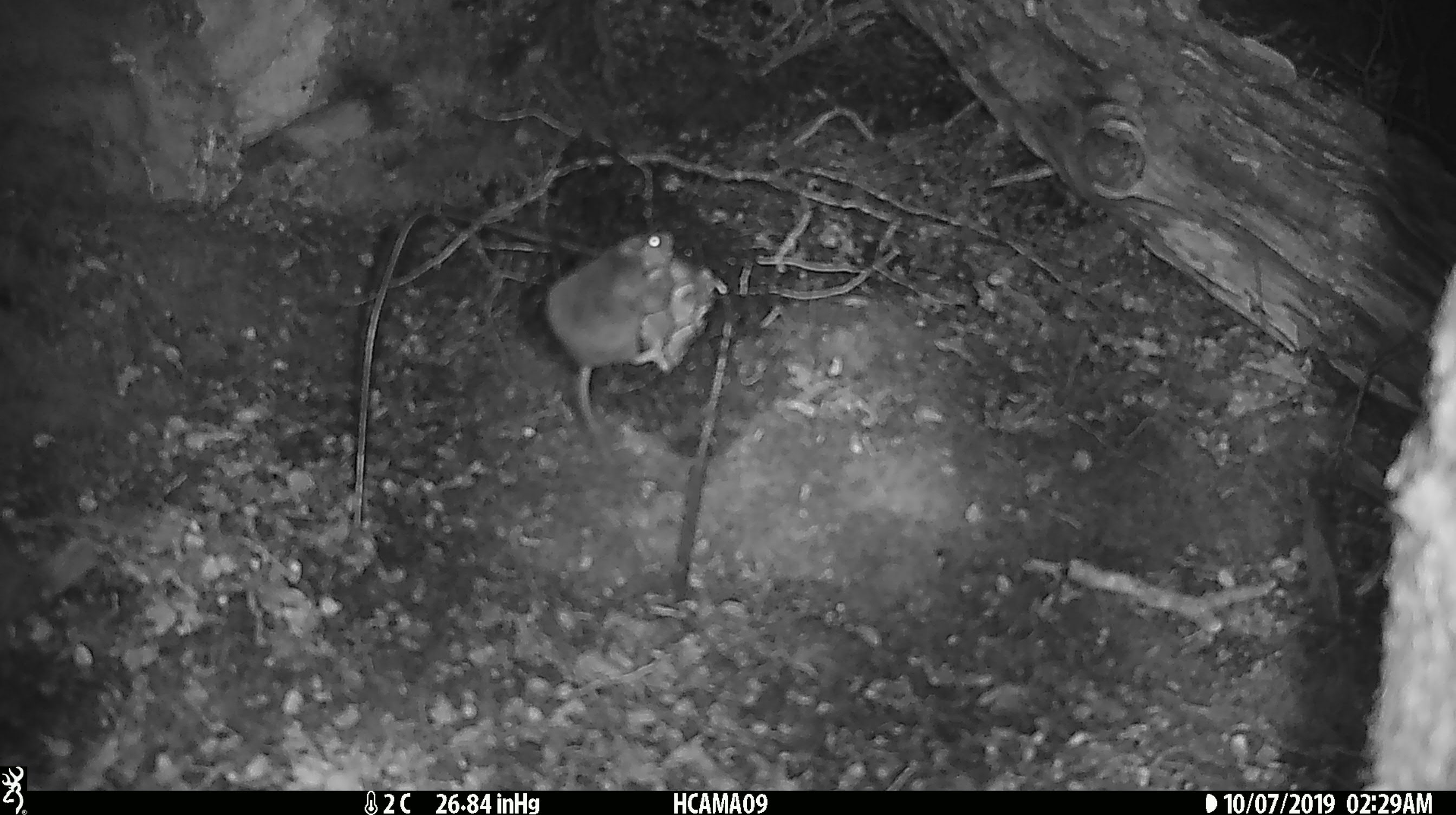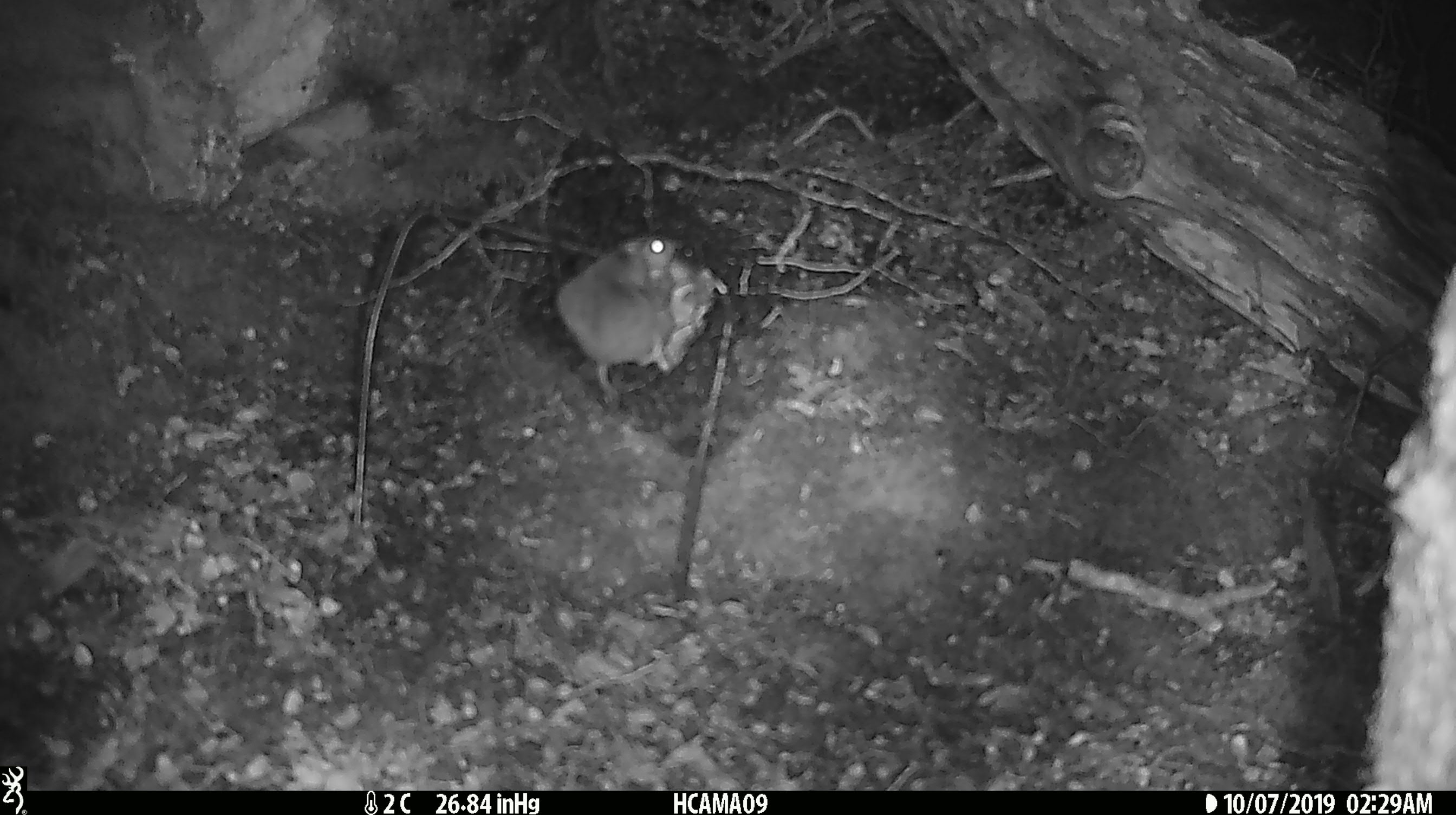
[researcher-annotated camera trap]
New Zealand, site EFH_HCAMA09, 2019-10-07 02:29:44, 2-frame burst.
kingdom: Animalia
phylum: Chordata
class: Mammalia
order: Rodentia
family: Muridae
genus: Mus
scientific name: Mus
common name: mouse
Mouse (Mus).